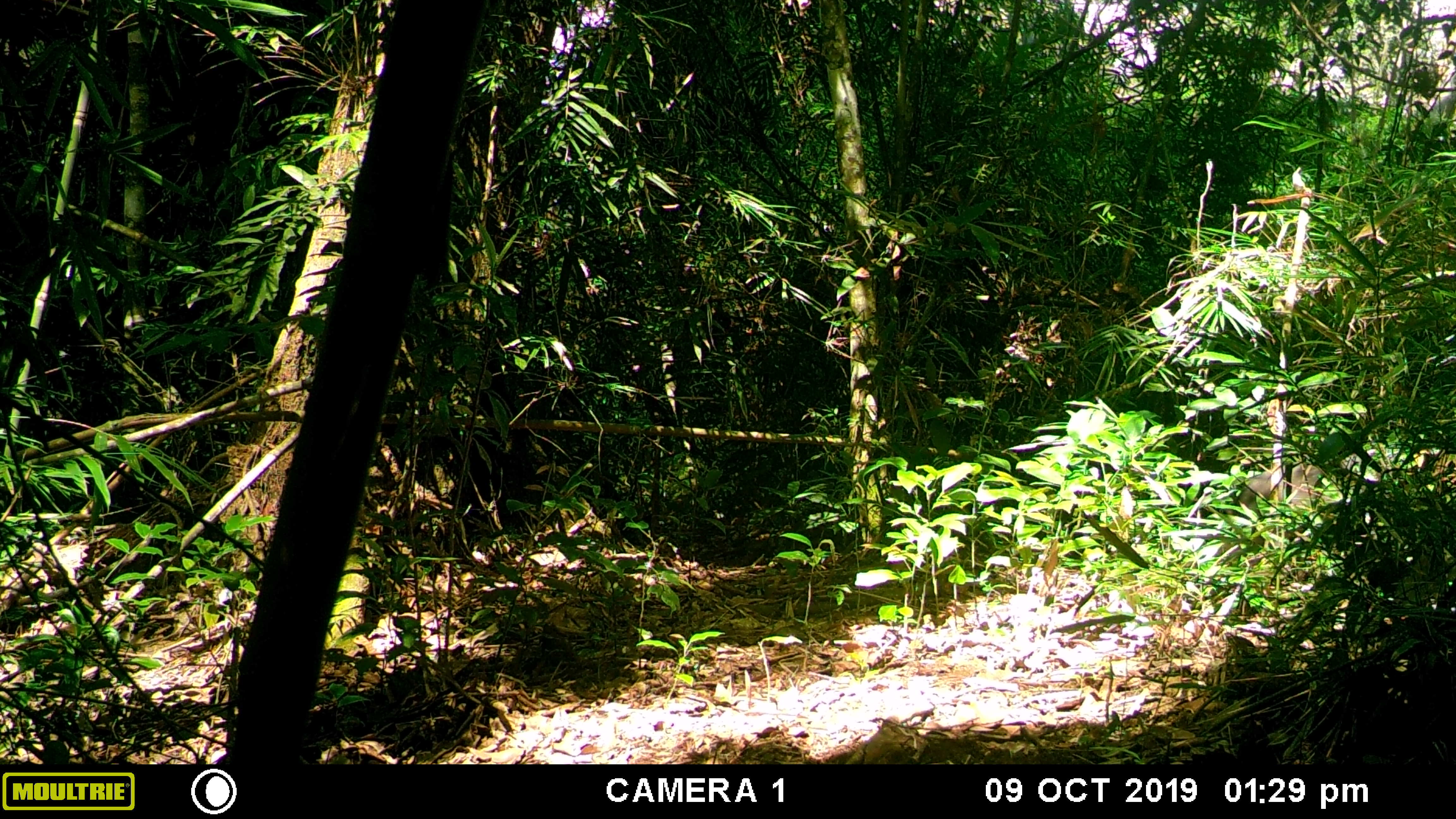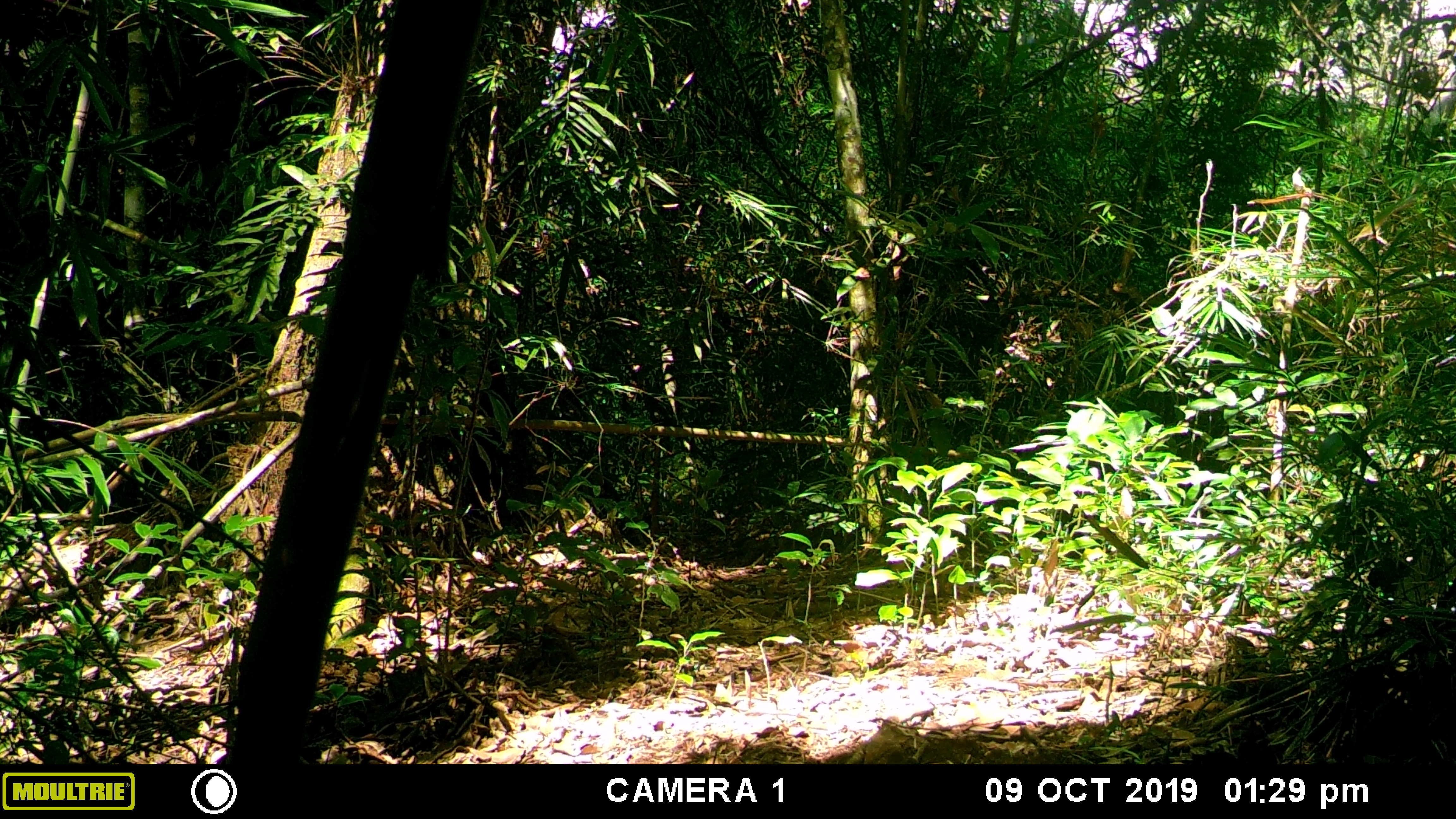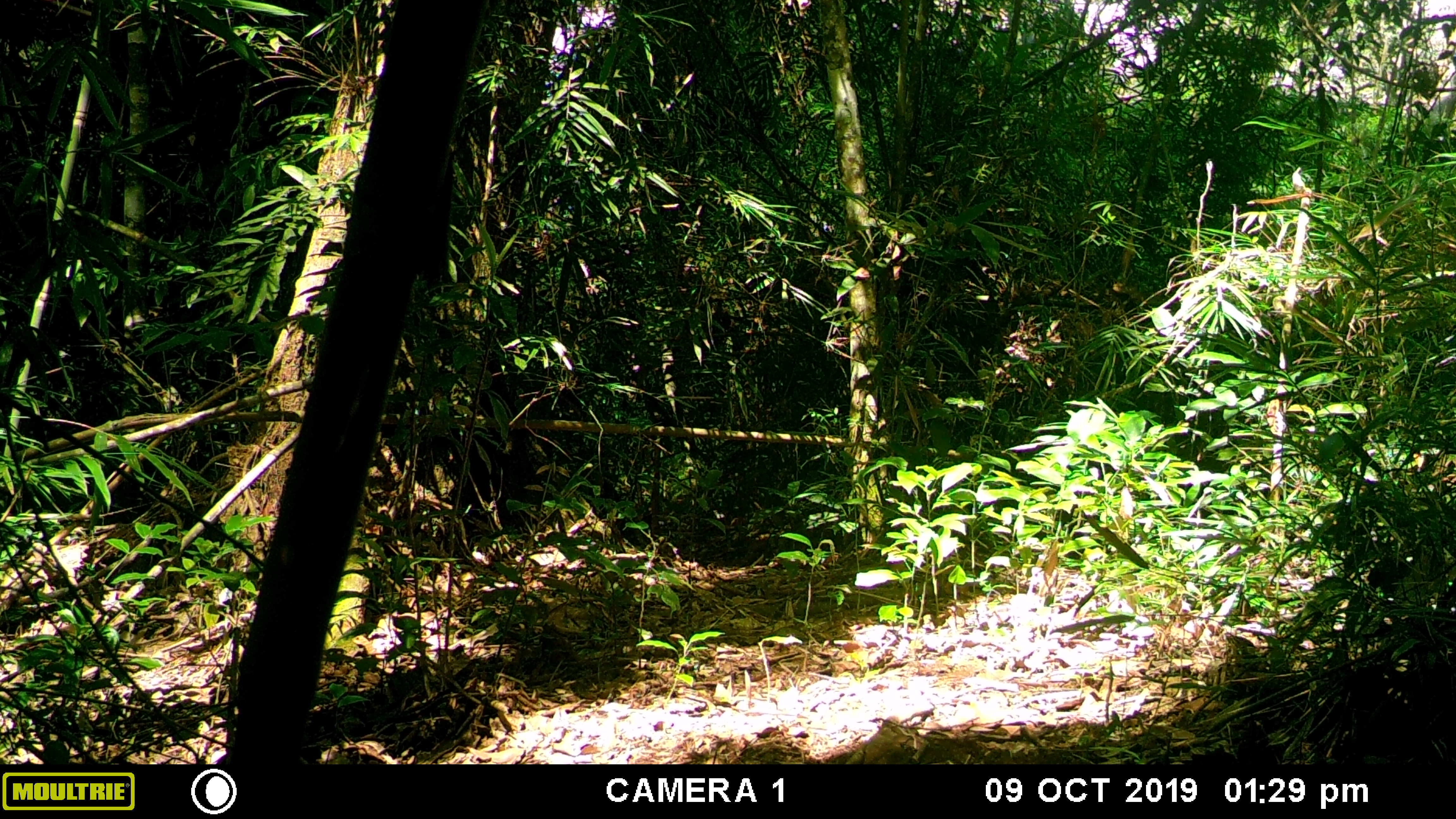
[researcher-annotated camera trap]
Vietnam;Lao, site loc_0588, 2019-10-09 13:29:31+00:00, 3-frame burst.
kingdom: Animalia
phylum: Chordata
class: Mammalia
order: Primates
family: Cercopithecidae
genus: Macaca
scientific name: Macaca arctoides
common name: stump-tailed macaque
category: stump tailed macaque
Stump tailed macaque (stump-tailed macaque) (Macaca arctoides). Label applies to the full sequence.